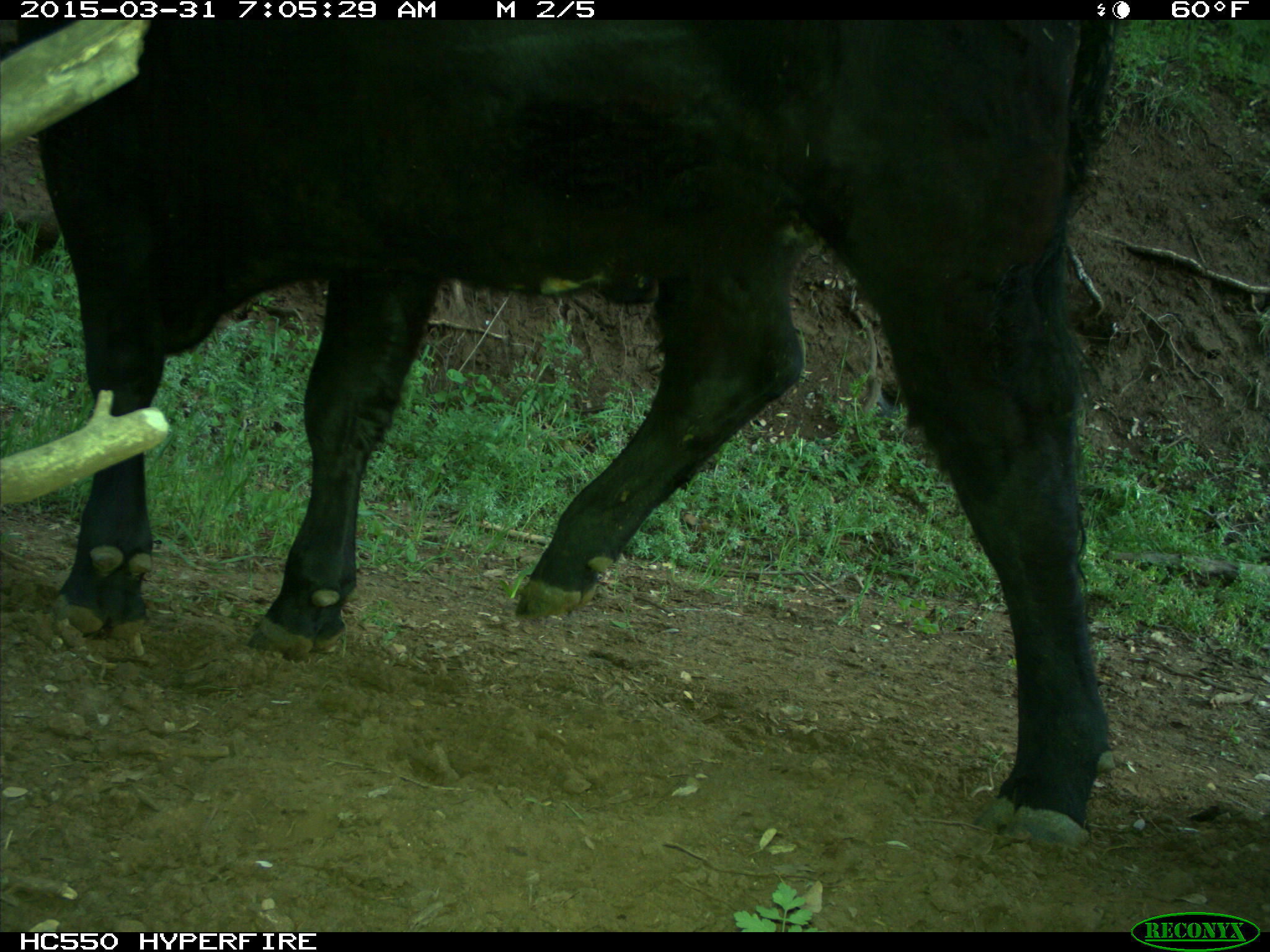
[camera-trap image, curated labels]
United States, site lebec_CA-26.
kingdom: Animalia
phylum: Chordata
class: Mammalia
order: Artiodactyla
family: Bovidae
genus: Bos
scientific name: Bos taurus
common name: domestic cow